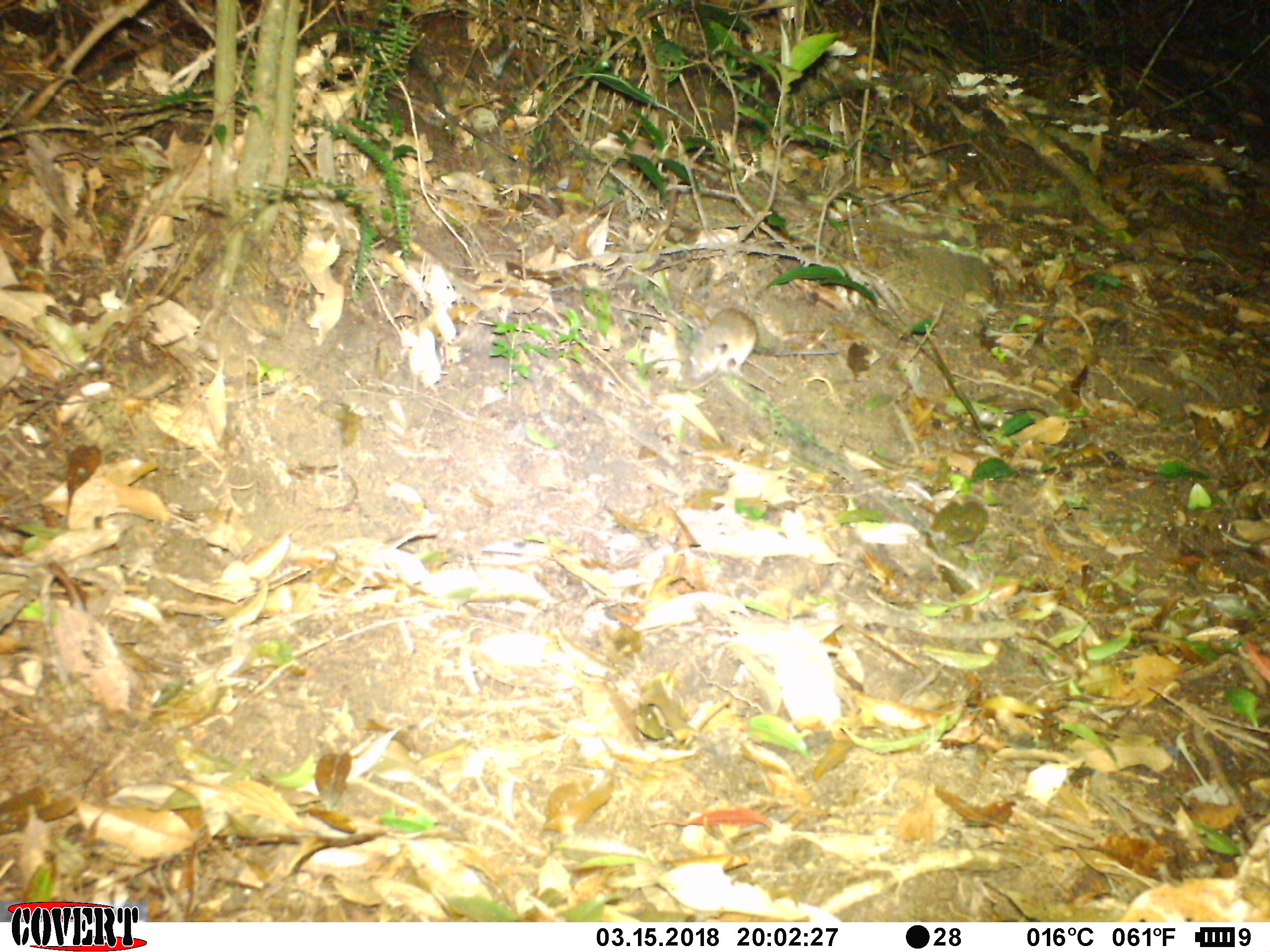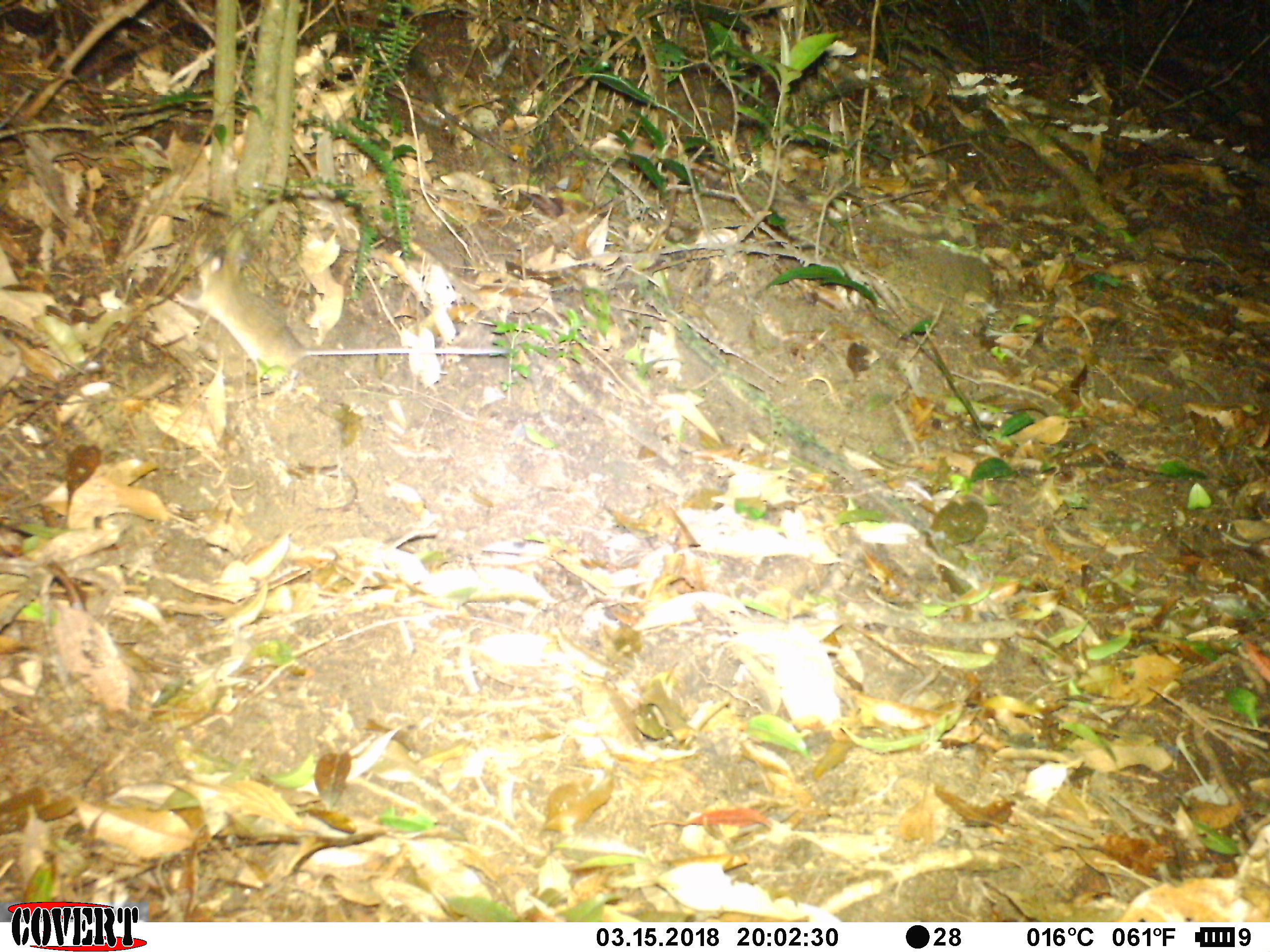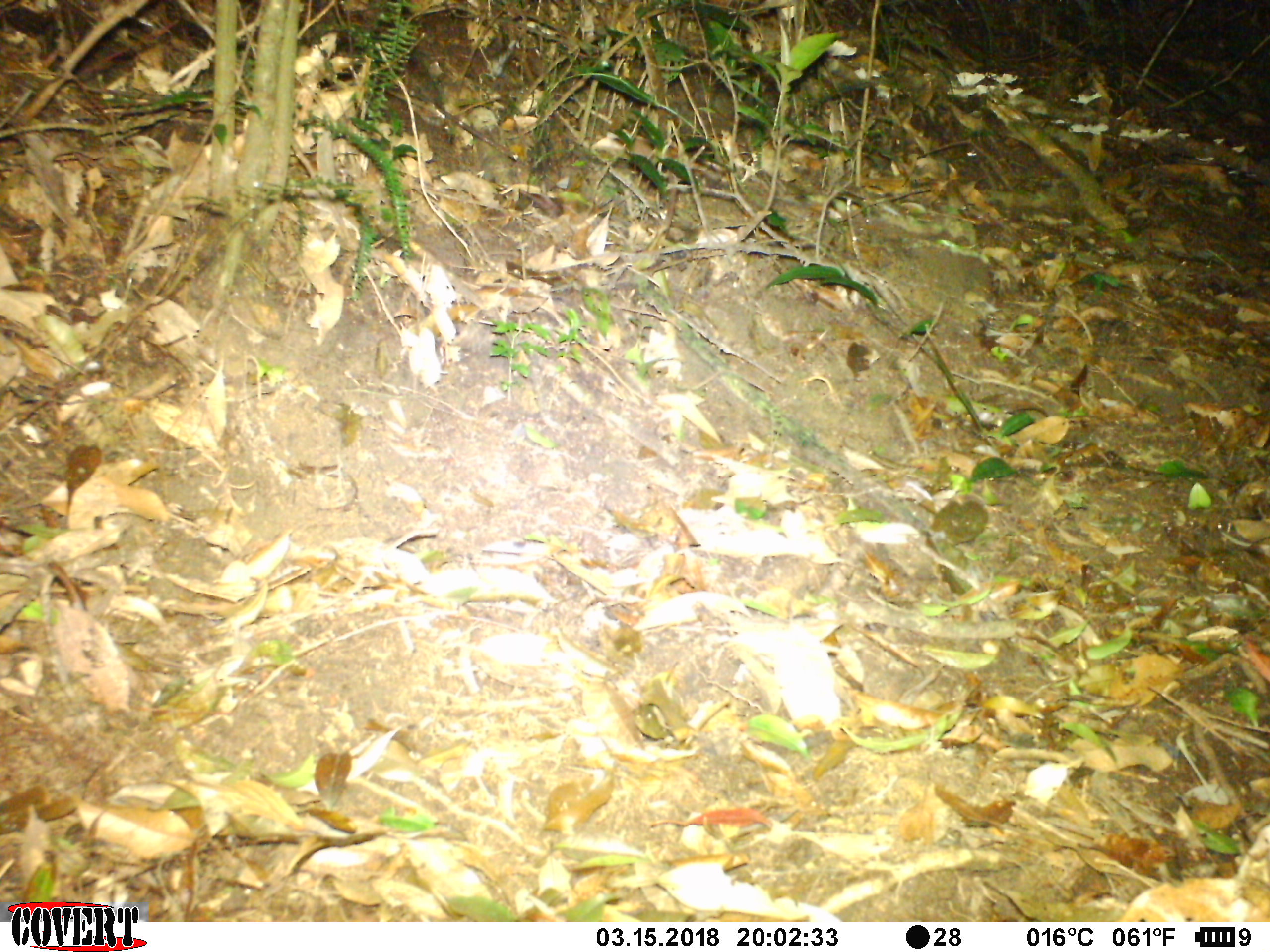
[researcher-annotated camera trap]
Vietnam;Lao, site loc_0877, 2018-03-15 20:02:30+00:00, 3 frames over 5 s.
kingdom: Animalia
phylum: Chordata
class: Mammalia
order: Rodentia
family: Muridae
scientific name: Muridae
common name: old-world mice and rats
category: unidentified murid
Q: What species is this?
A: Unidentified murid (old-world mice and rats) (Muridae).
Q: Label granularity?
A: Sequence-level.